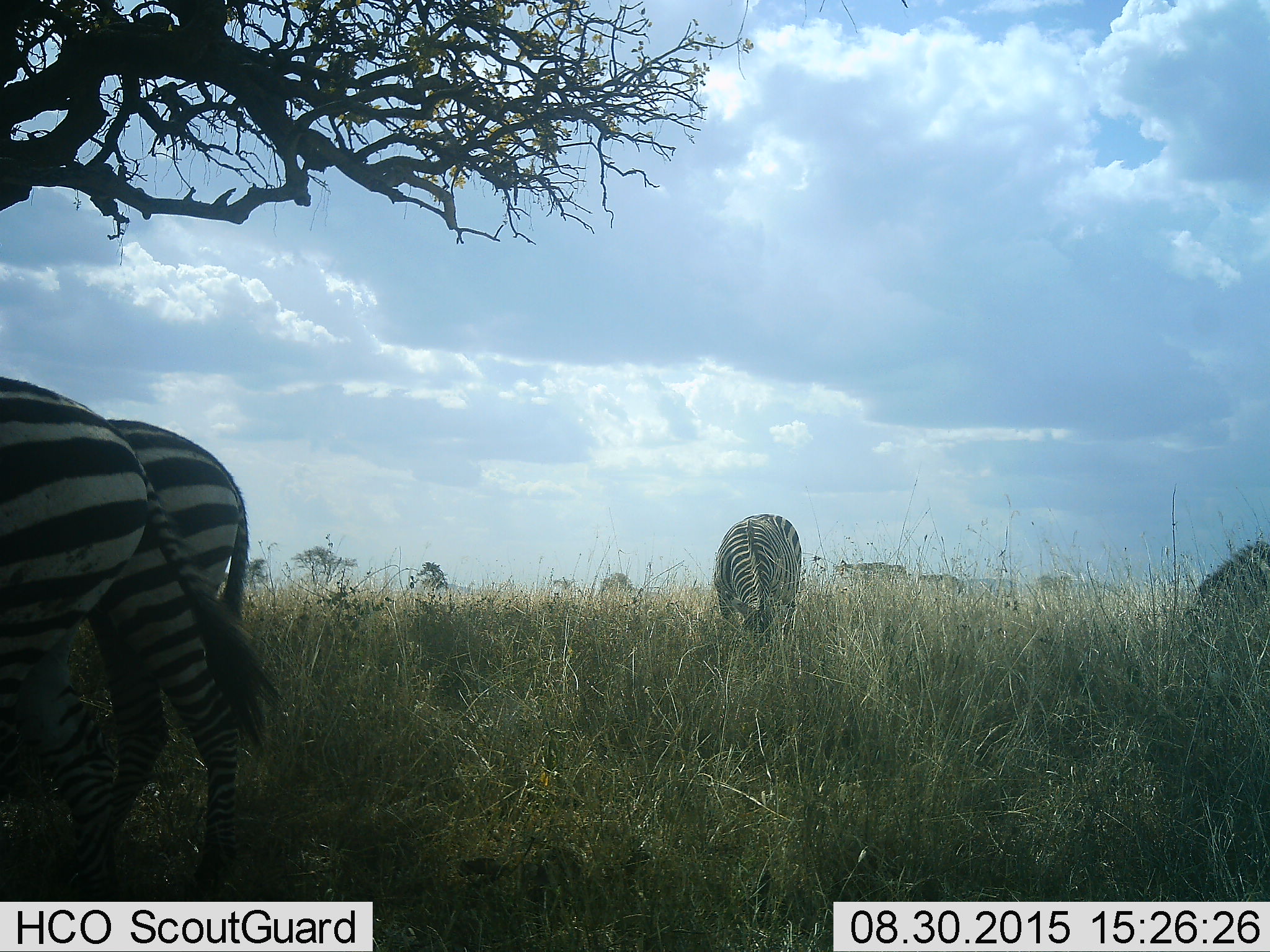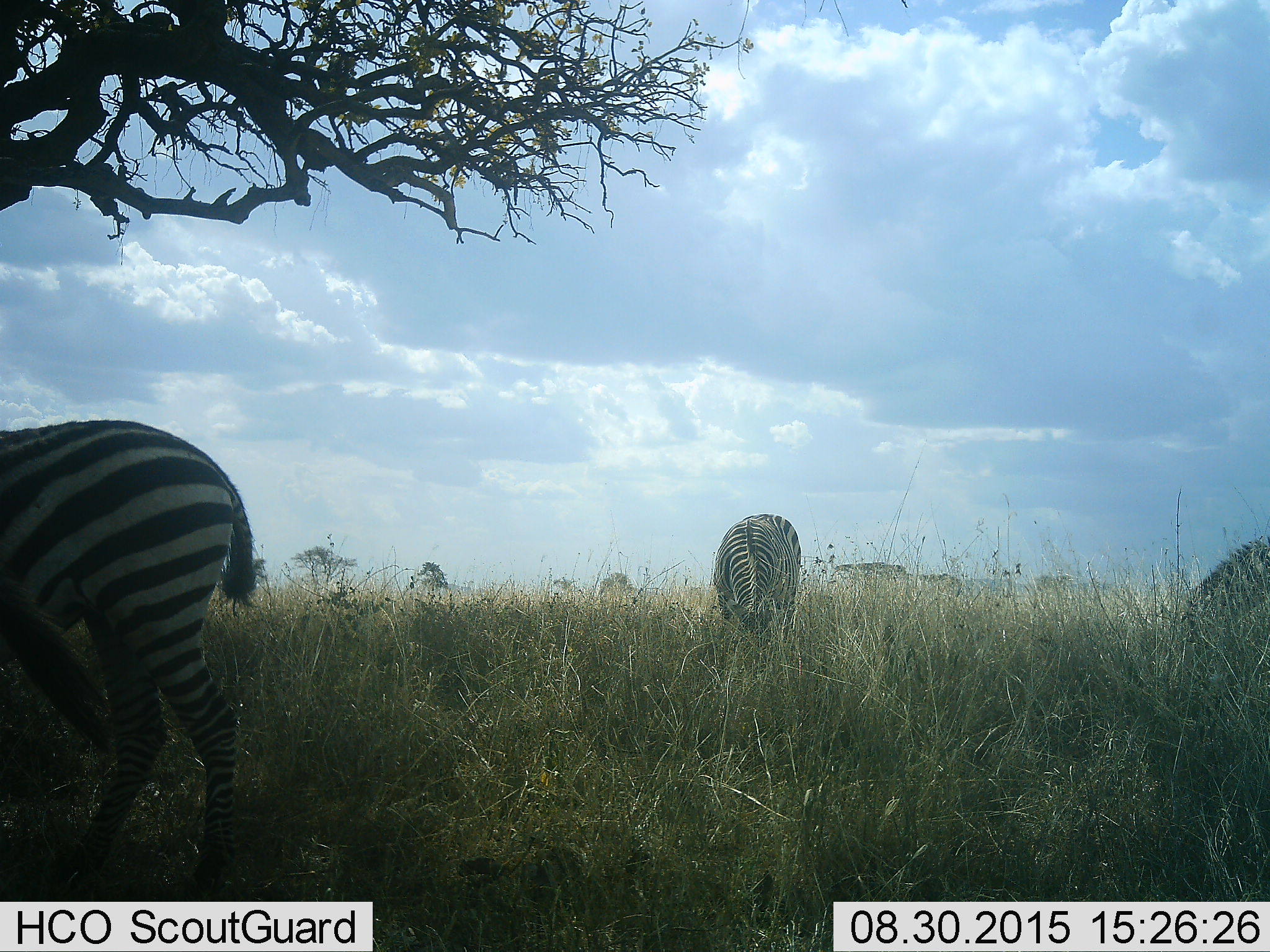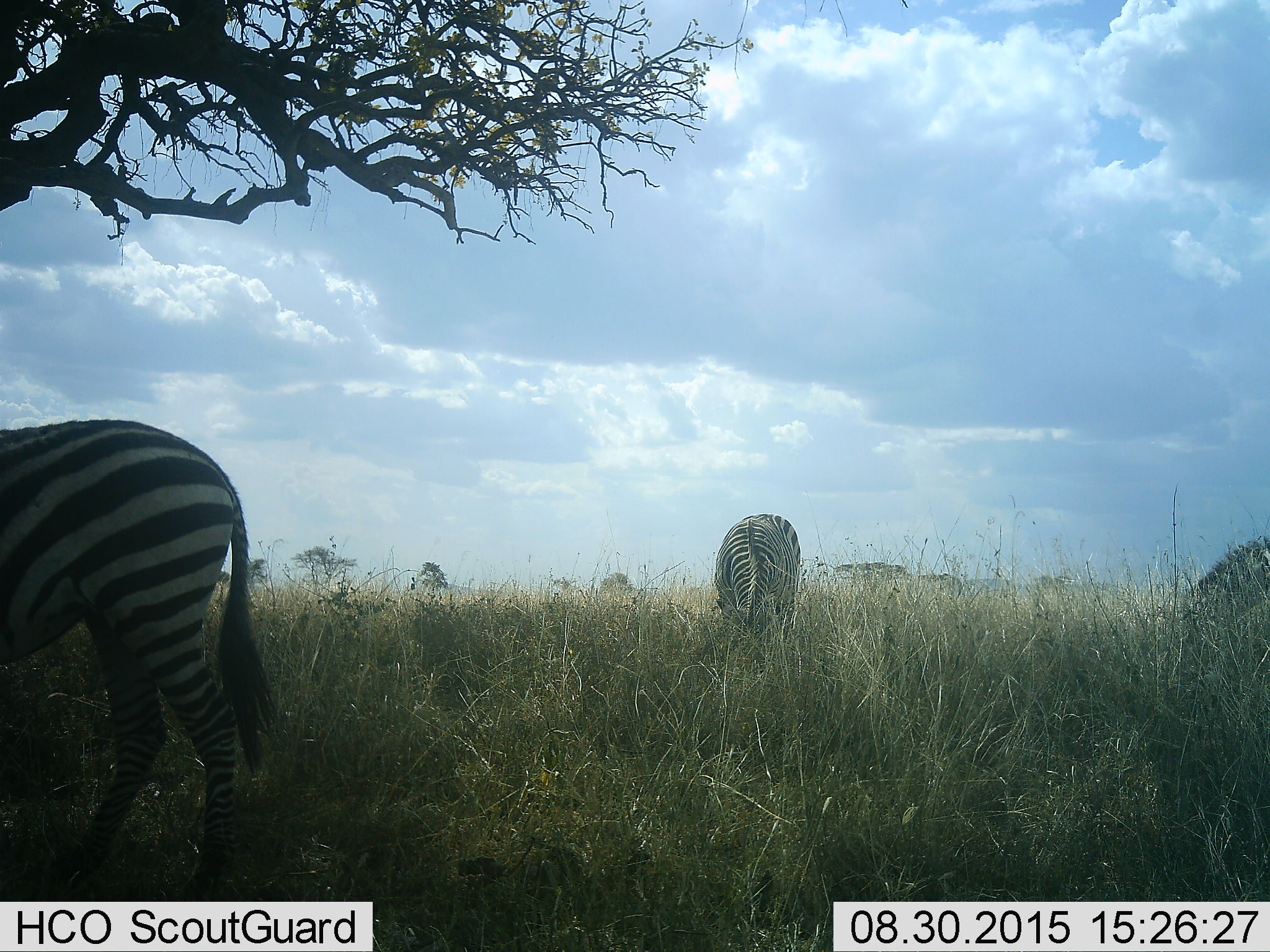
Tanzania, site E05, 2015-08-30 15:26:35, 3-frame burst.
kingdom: Animalia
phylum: Chordata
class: Mammalia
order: Perissodactyla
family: Equidae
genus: Equus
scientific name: Equus quagga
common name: plains zebra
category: zebra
Zebra (plains zebra) (Equus quagga), count 4. Behavior (volunteer vote fractions): standing 50%, resting 0%, moving 39%, interacting 0%. Young present (vote fraction): 0%. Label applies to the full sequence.